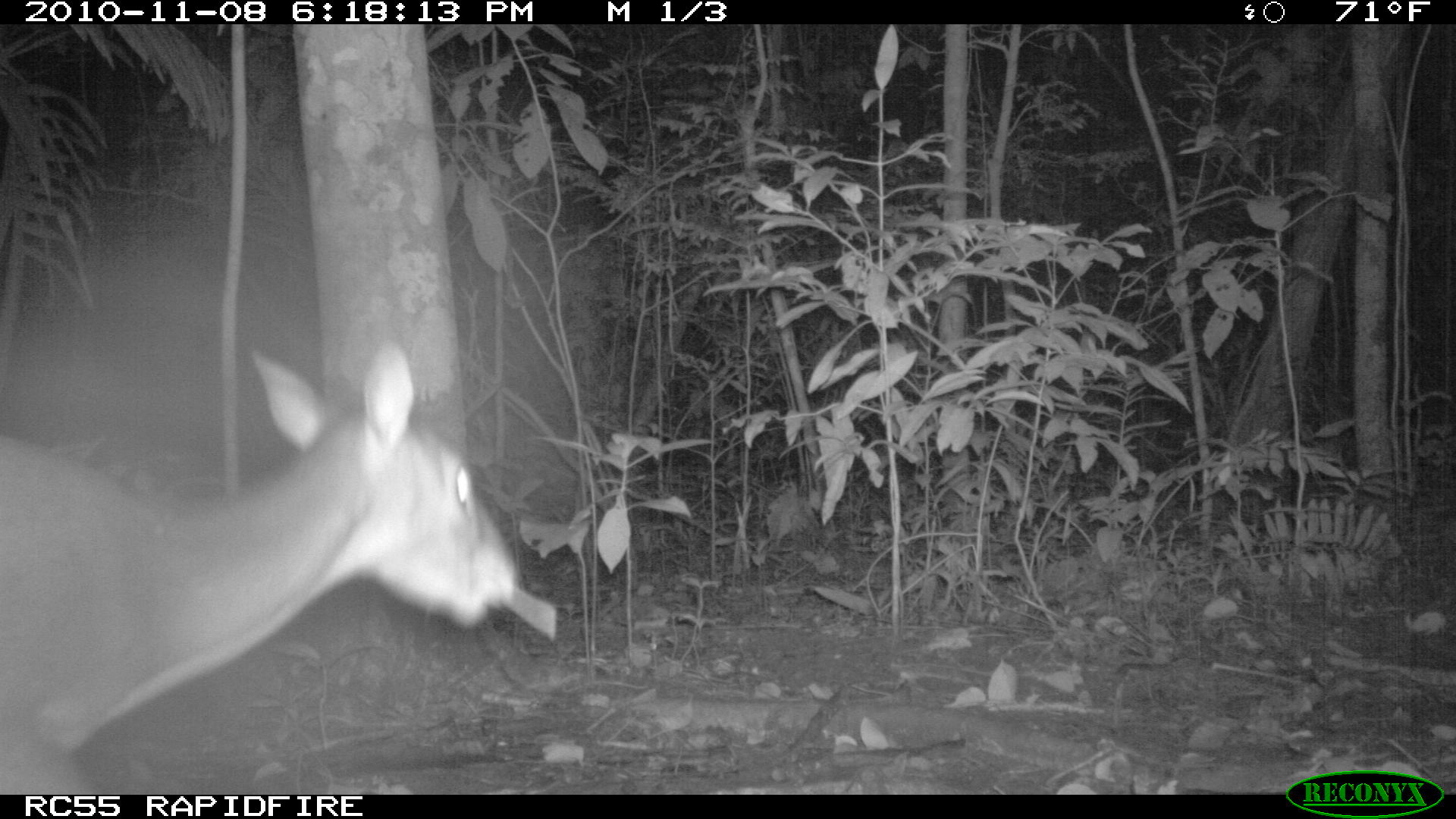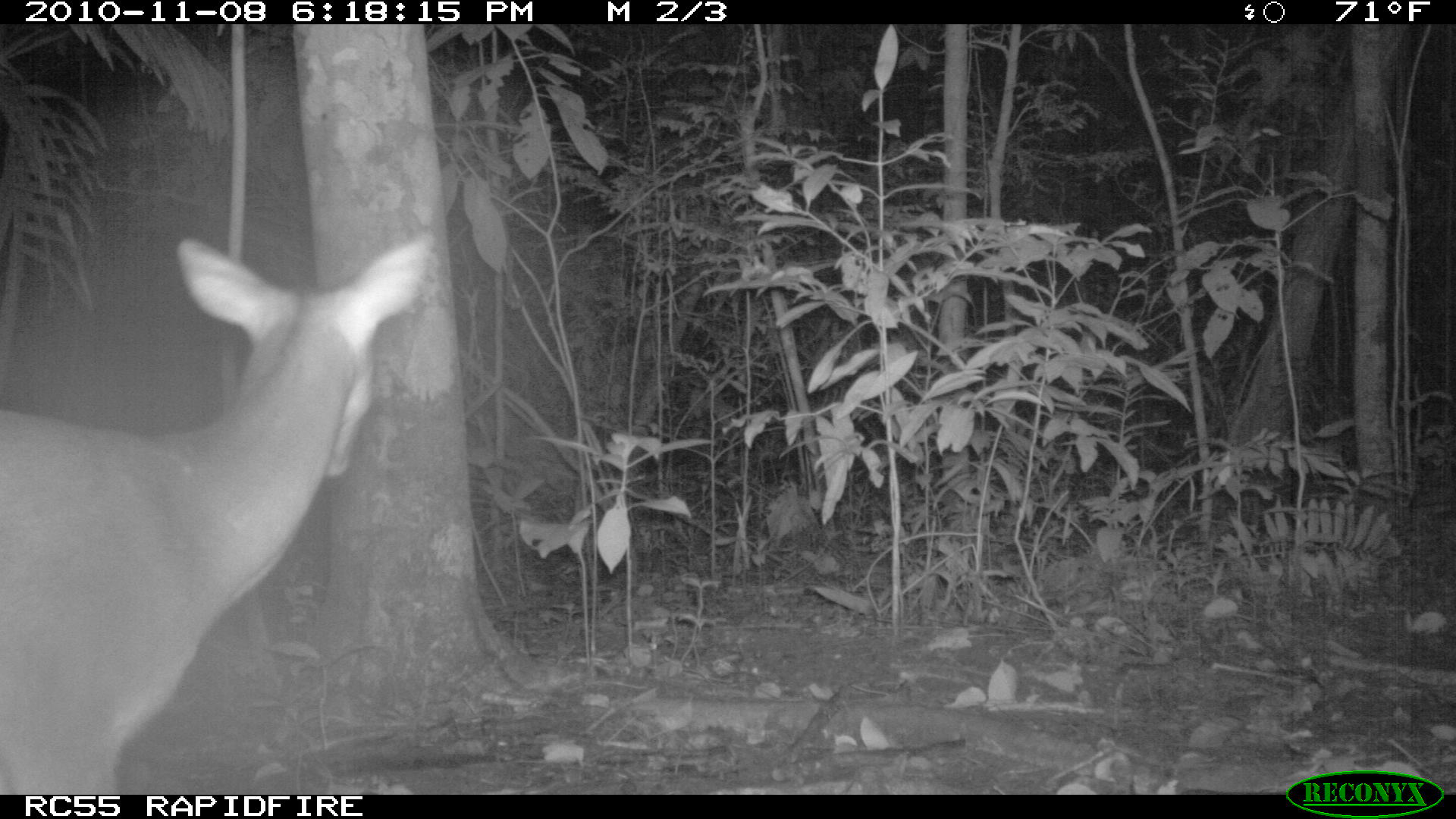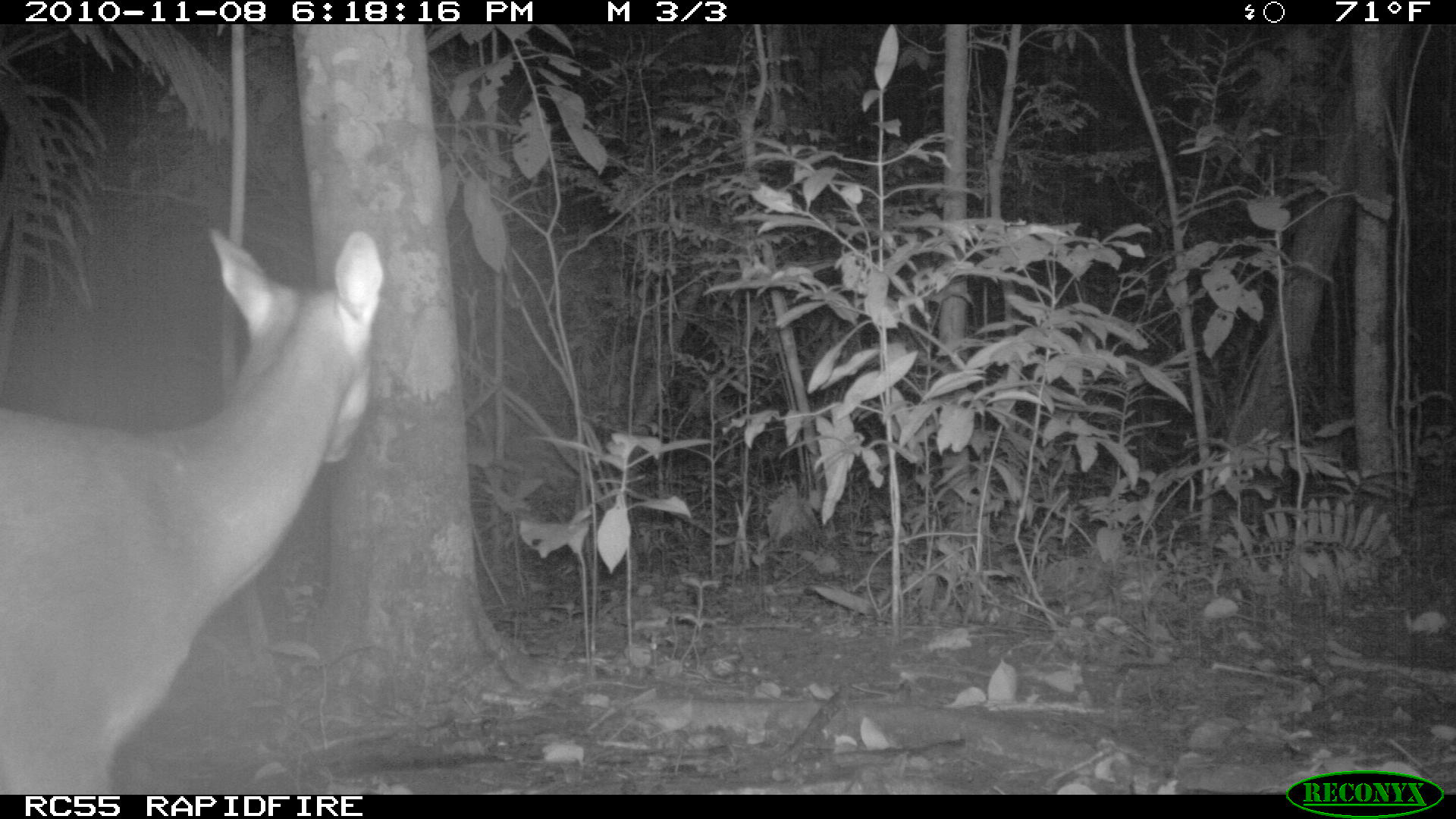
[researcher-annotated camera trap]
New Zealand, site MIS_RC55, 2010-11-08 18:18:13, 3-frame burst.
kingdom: Animalia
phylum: Chordata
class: Mammalia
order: Artiodactyla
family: Cervidae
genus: Odocoileus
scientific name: Odocoileus virginianus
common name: white-tailed deer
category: white tailed deer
White tailed deer (white-tailed deer) (Odocoileus virginianus).